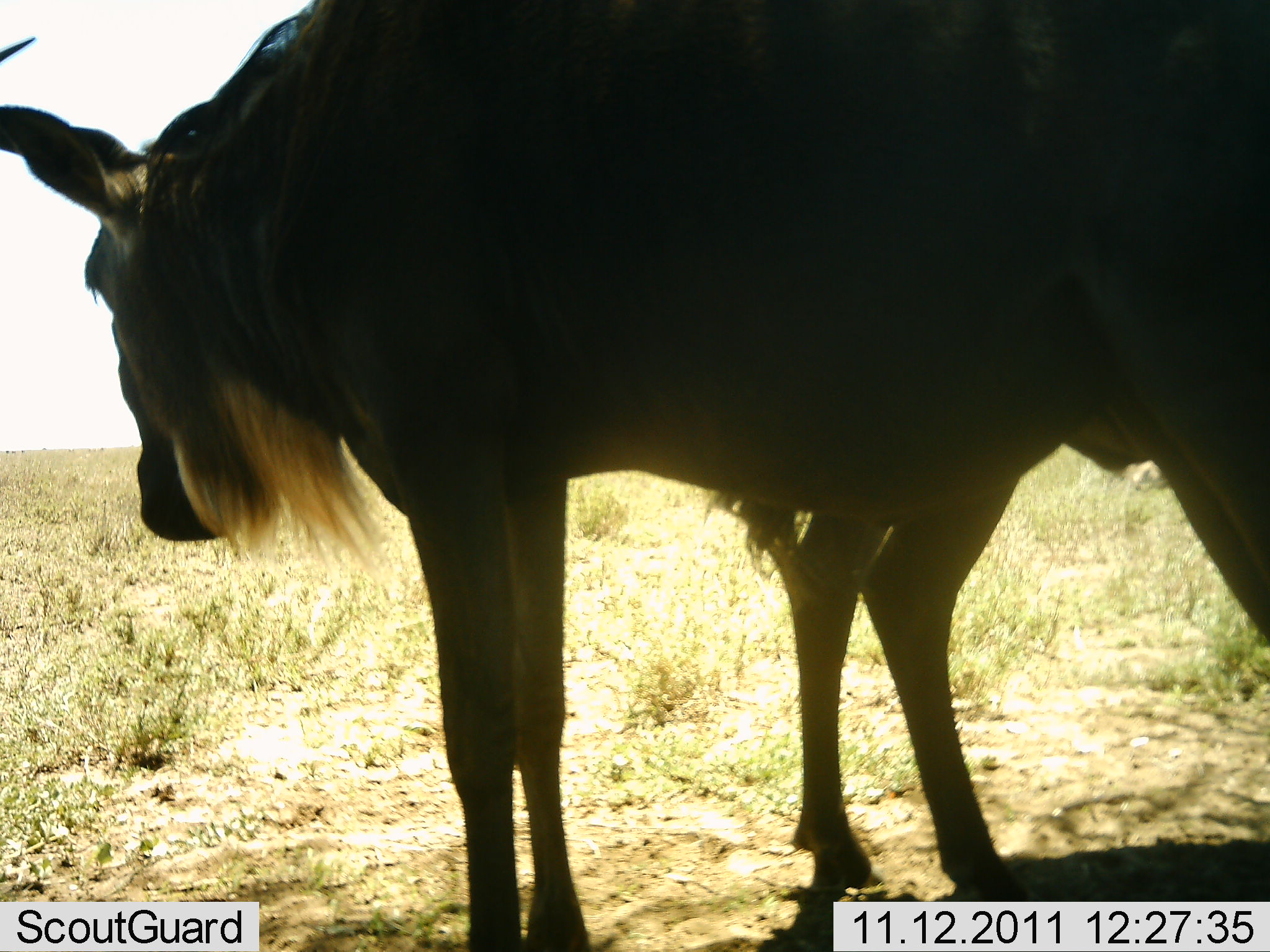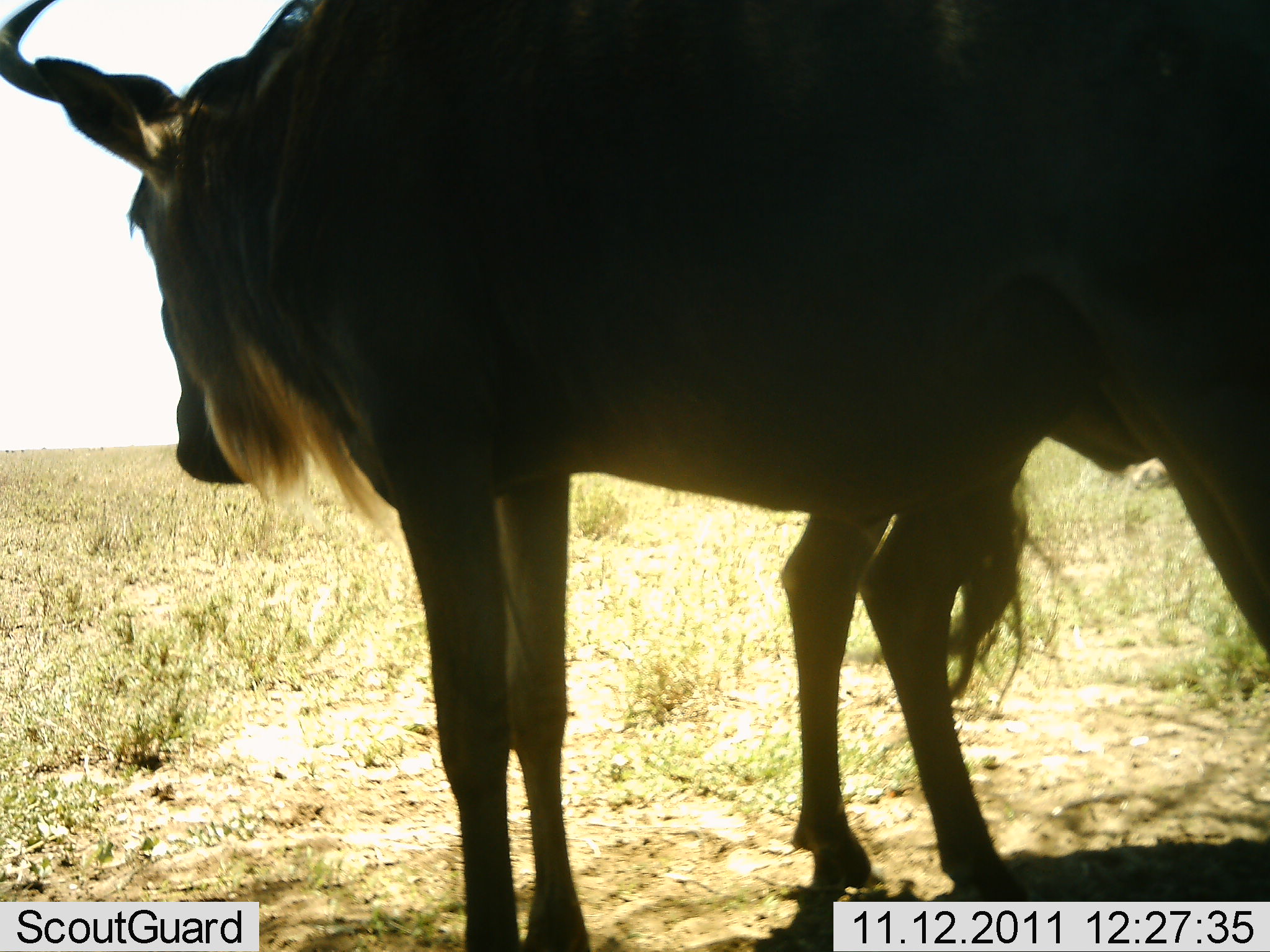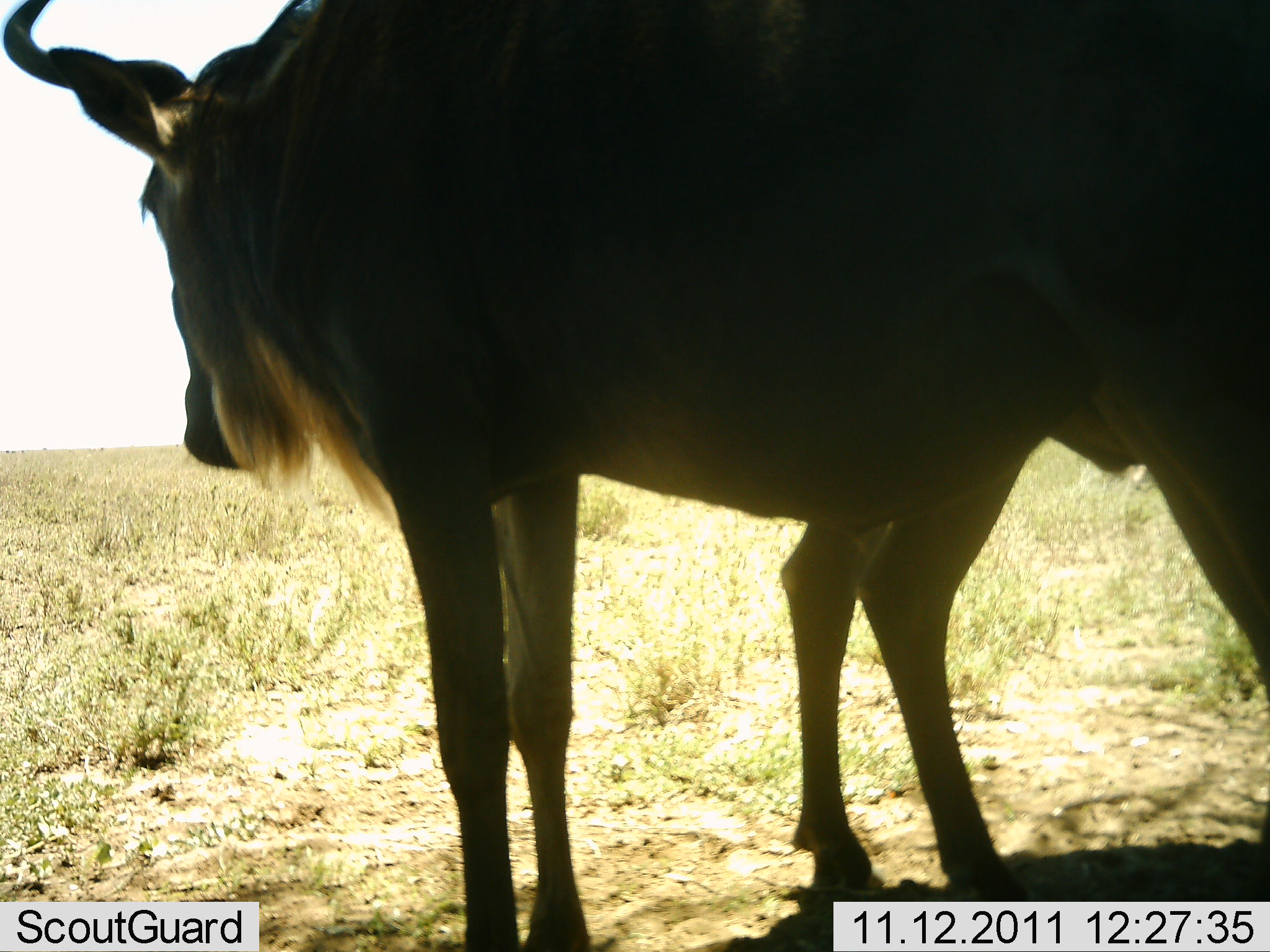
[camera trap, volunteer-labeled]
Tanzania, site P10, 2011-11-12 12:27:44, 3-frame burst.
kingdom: Animalia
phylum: Chordata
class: Mammalia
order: Artiodactyla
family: Bovidae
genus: Connochaetes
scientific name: Connochaetes taurinus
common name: blue wildebeest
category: wildebeest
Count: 2.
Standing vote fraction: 100%.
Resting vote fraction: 0%.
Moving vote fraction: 0%.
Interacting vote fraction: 10%.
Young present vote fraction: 0%.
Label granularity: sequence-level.